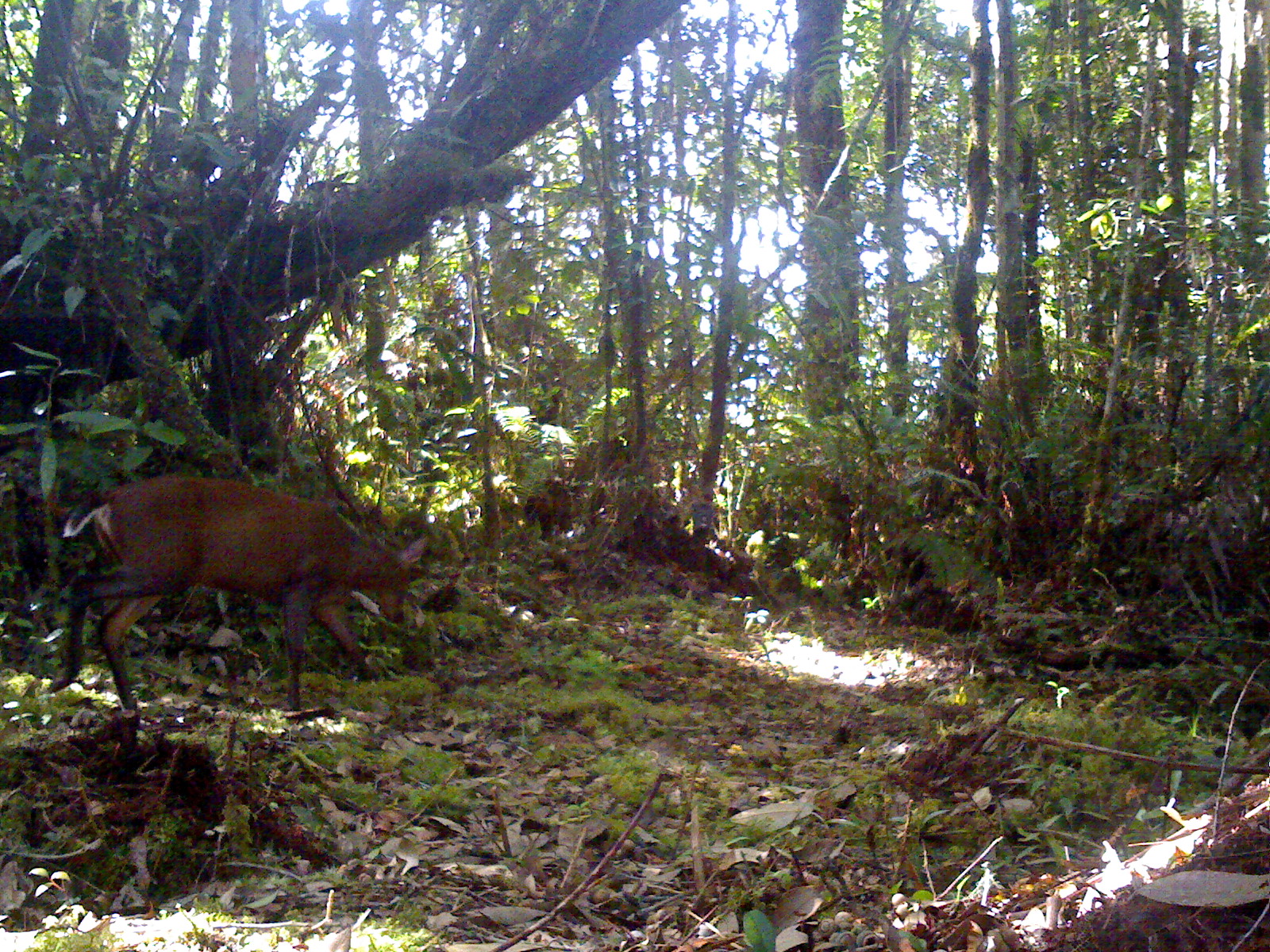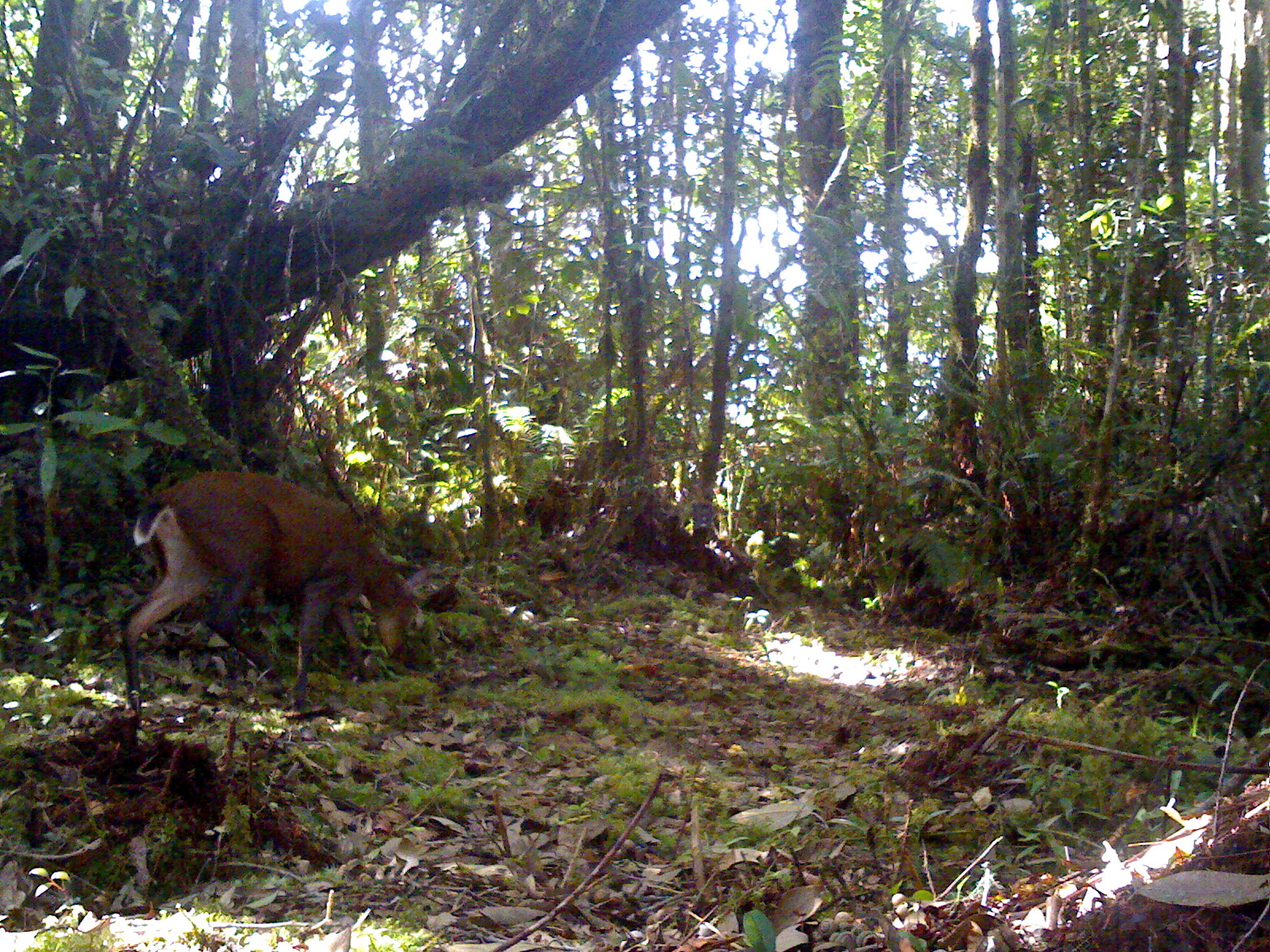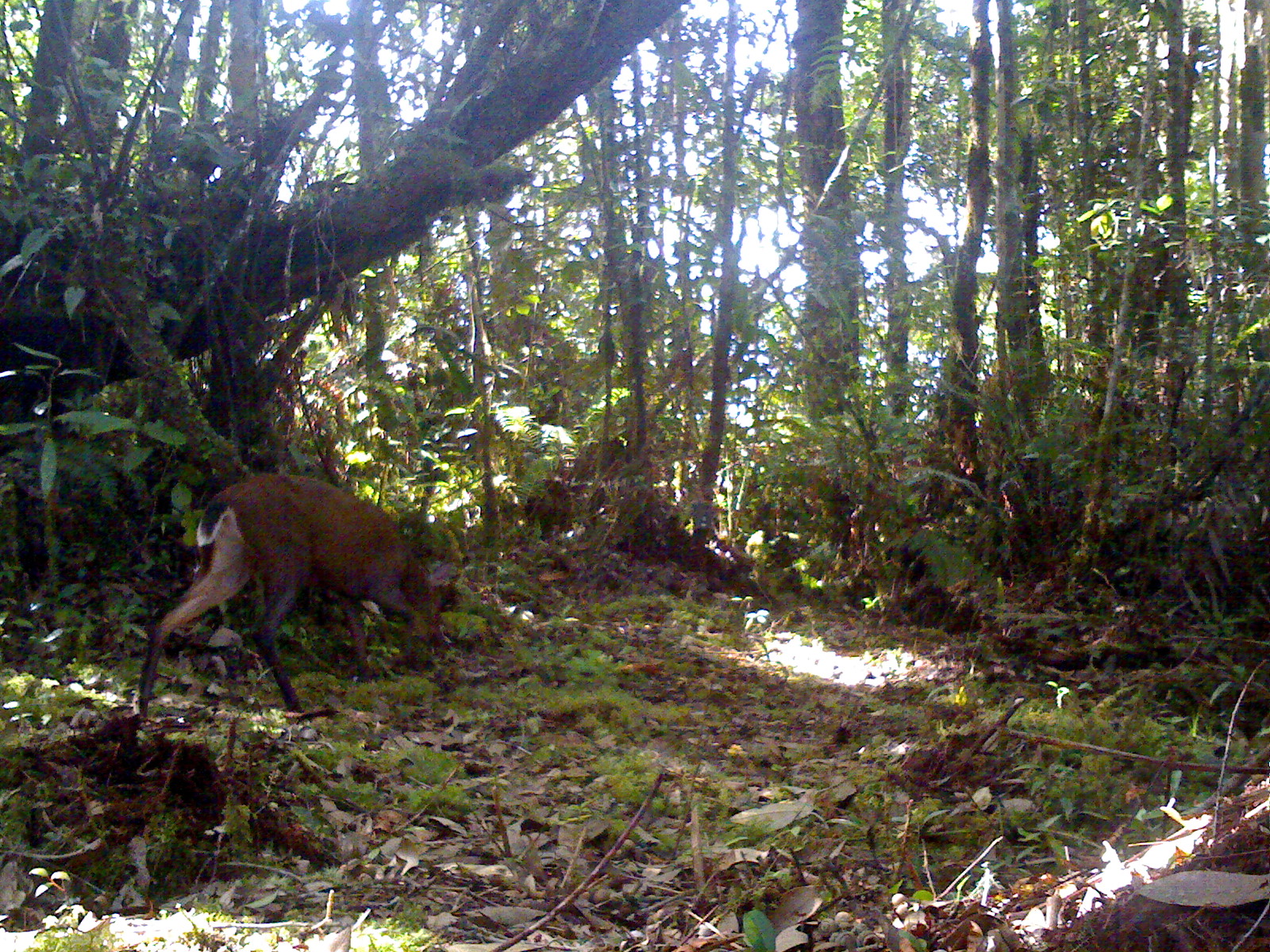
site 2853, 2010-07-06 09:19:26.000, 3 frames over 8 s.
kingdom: Animalia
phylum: Chordata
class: Mammalia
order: Artiodactyla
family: Cervidae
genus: Muntiacus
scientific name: Muntiacus muntjak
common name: southern red muntjac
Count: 1.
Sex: female.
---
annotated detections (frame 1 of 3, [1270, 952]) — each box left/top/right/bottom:
muntiacus muntjak: 40/474/431/729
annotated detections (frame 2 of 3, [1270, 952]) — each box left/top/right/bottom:
muntiacus muntjak: 118/469/437/721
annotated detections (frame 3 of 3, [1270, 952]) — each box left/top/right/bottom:
muntiacus muntjak: 139/473/452/722